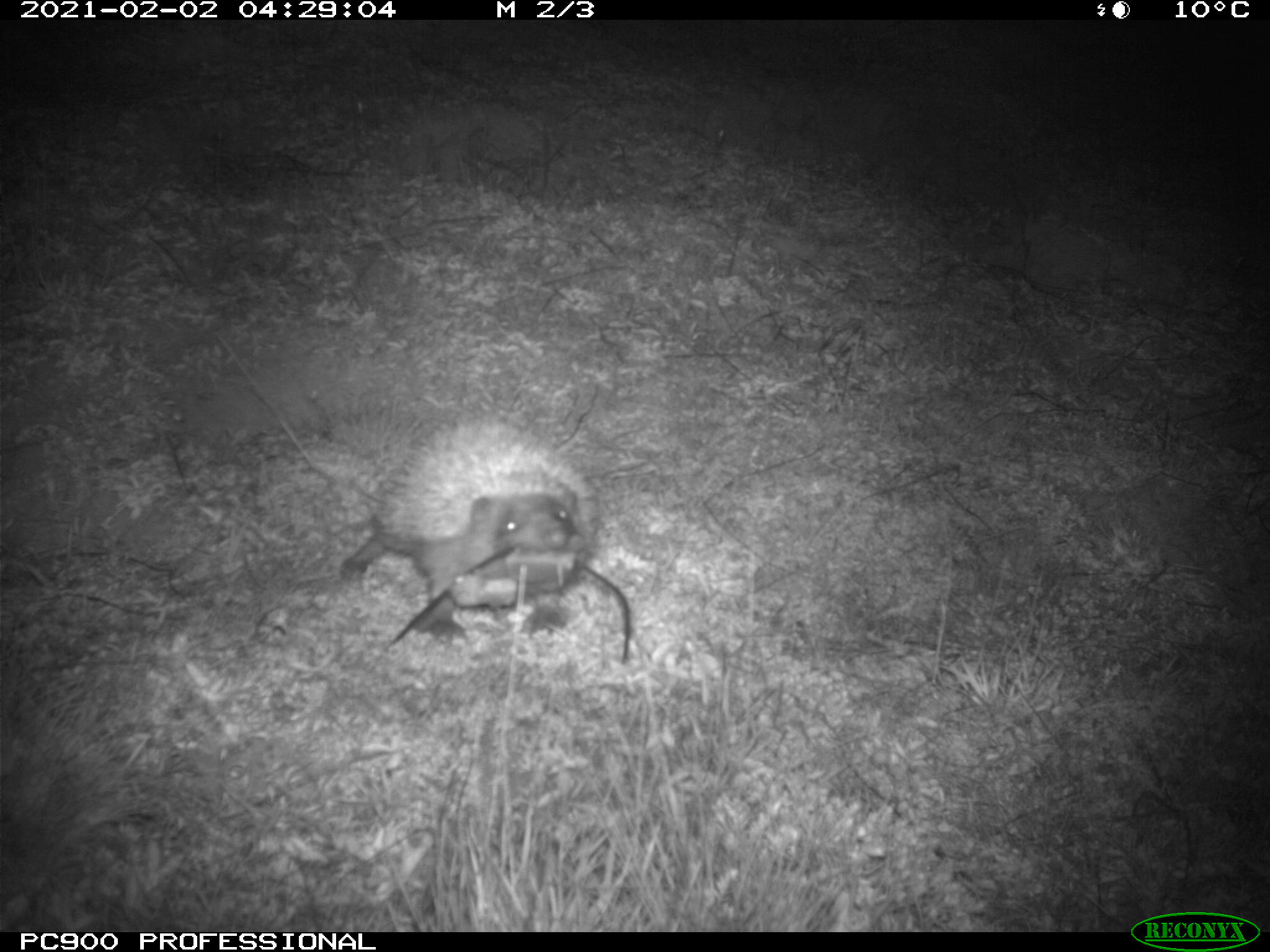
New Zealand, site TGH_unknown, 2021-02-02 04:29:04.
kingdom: Animalia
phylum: Chordata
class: Mammalia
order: Eulipotyphla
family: Erinaceidae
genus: Erinaceus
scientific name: Erinaceus europaeus europaeus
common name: european hedgehog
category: hedgehog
Hedgehog (european hedgehog) (Erinaceus europaeus europaeus).